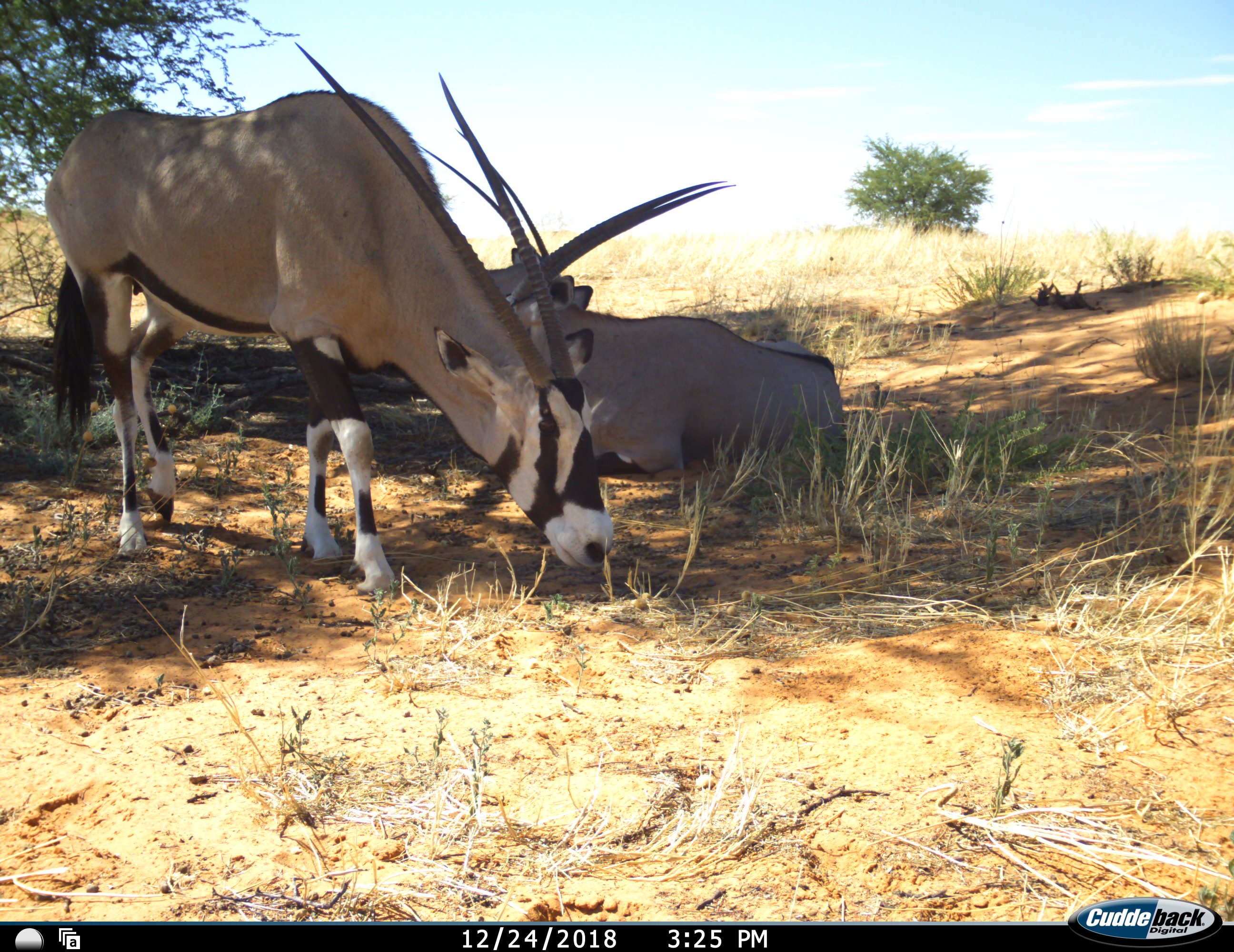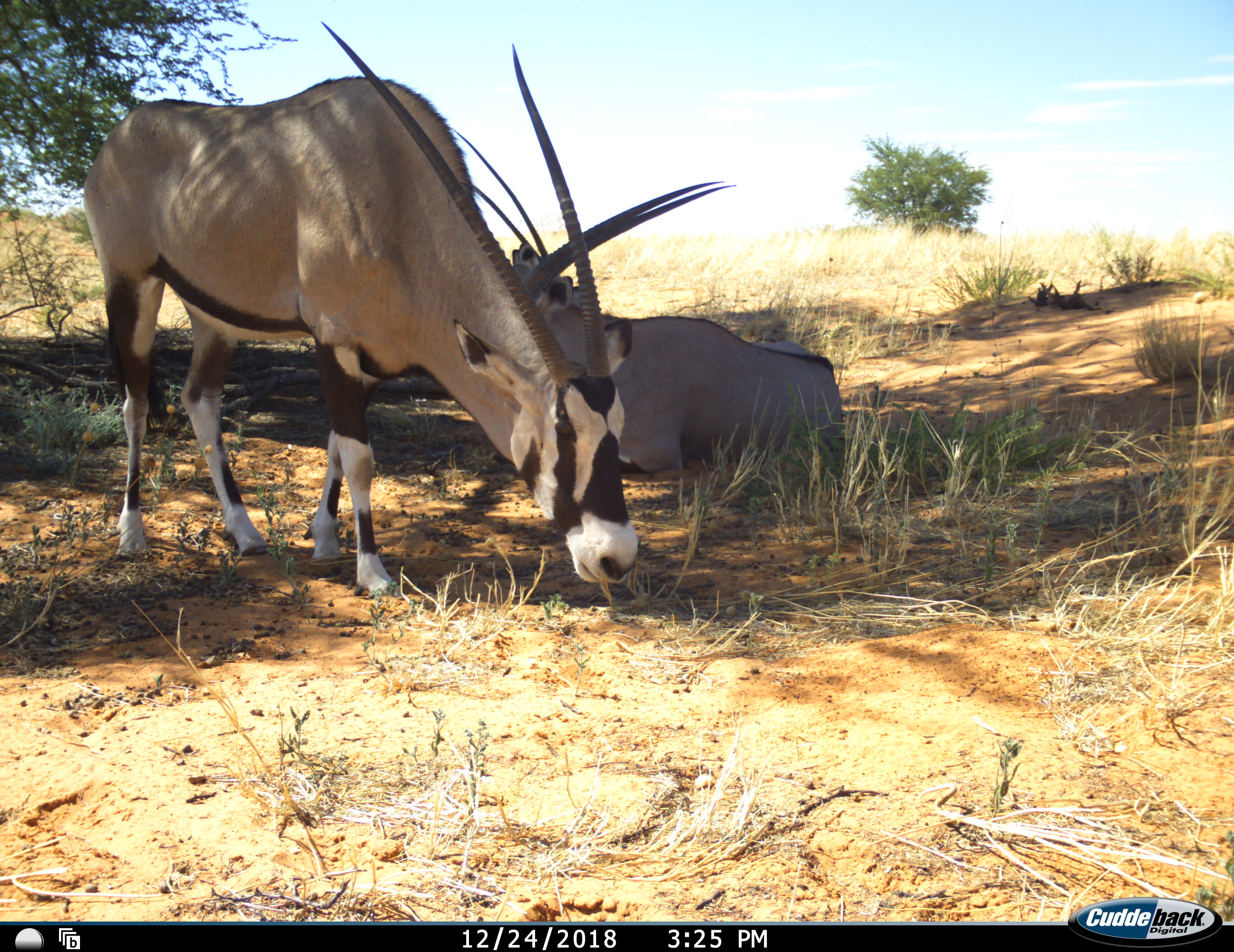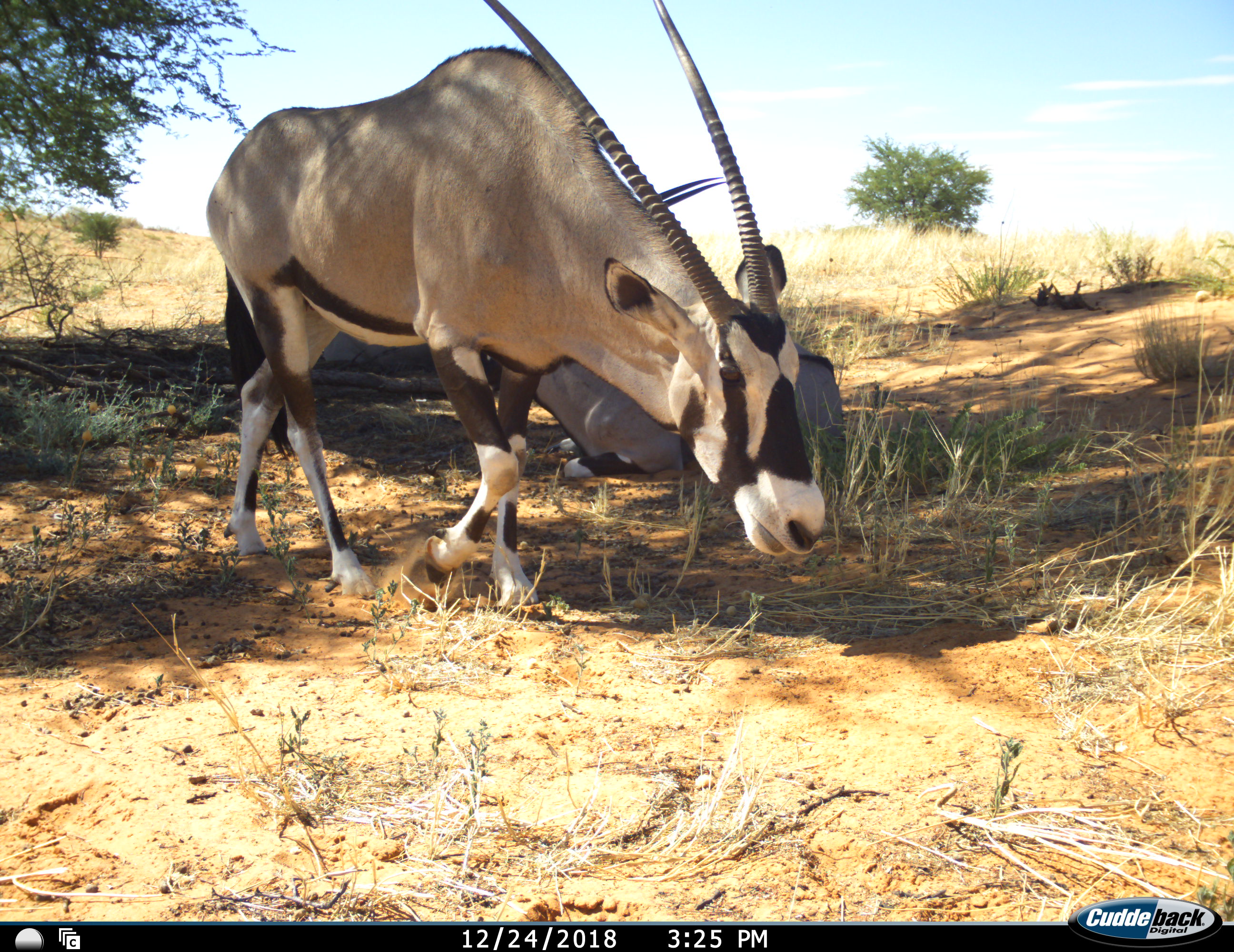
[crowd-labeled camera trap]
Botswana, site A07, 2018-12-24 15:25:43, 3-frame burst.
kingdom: Animalia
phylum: Chordata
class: Mammalia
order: Artiodactyla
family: Bovidae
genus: Oryx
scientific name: Oryx gazella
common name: gemsbok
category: gemsbokoryx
Gemsbokoryx (gemsbok) (Oryx gazella), count 2. Behavior (volunteer vote fractions): standing 38%, resting 100%, moving 54%, interacting 0%. Young present (vote fraction): 0%. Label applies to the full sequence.